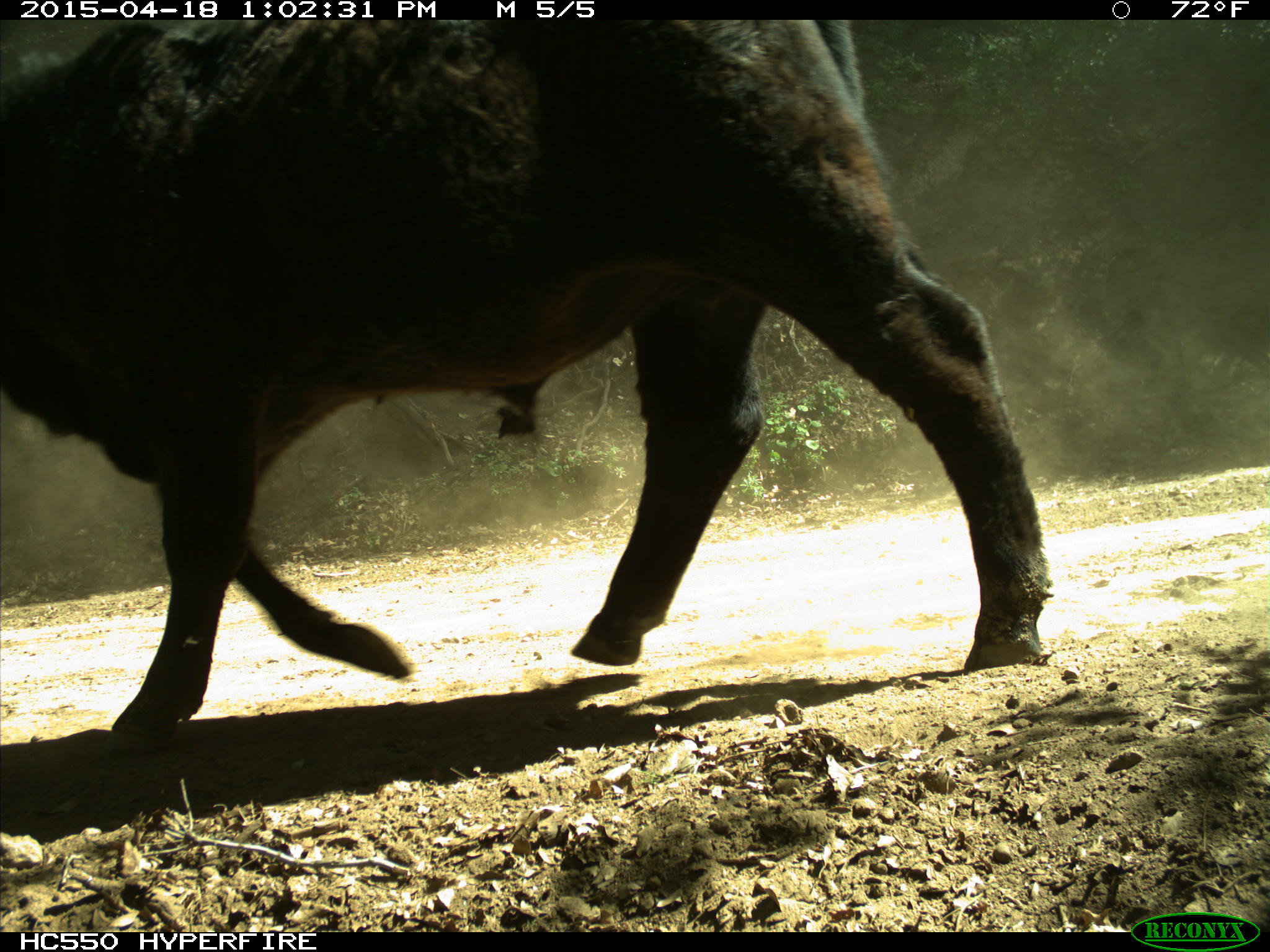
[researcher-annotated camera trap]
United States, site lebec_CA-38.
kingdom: Animalia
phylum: Chordata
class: Mammalia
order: Artiodactyla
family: Bovidae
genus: Bos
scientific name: Bos taurus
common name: domestic cow